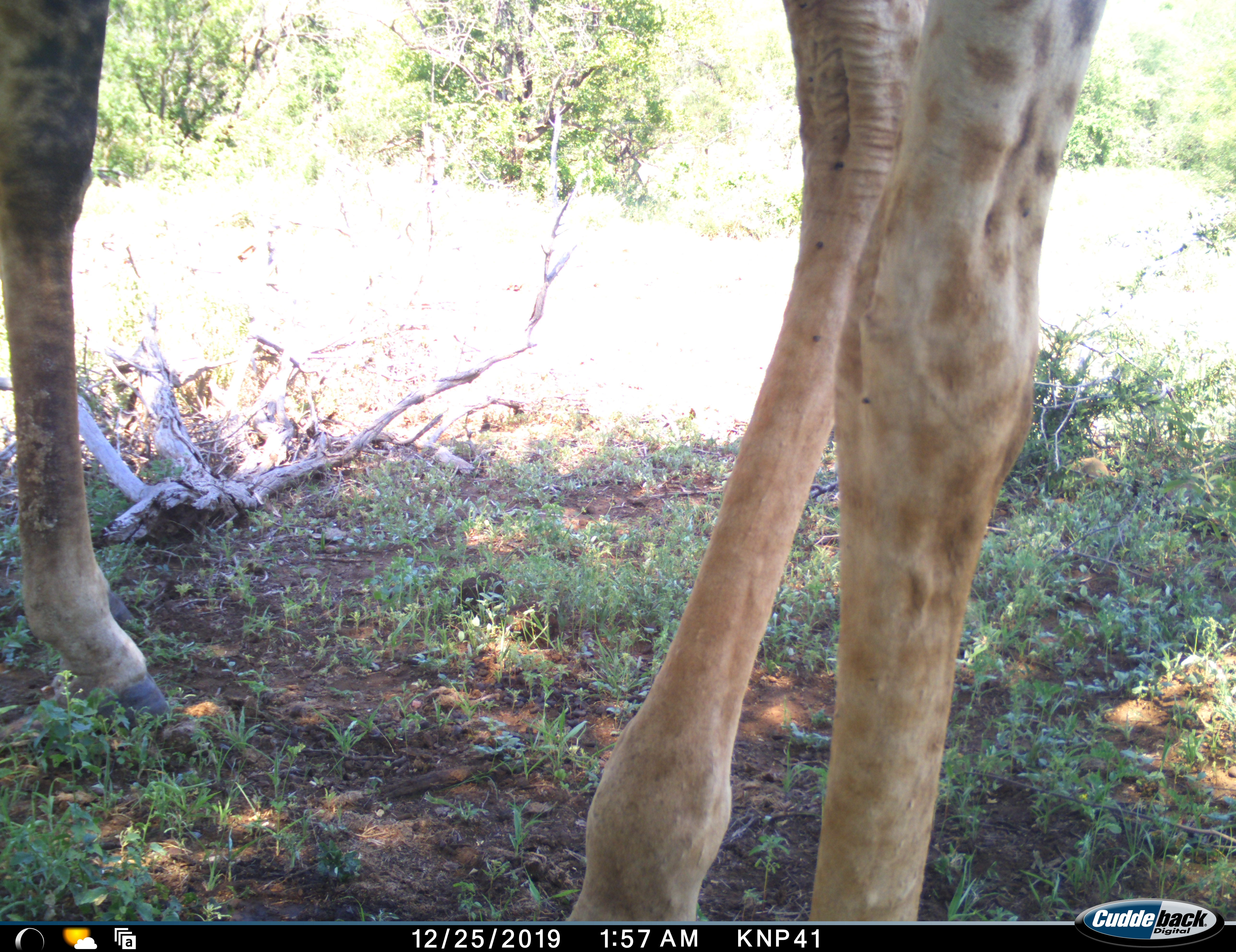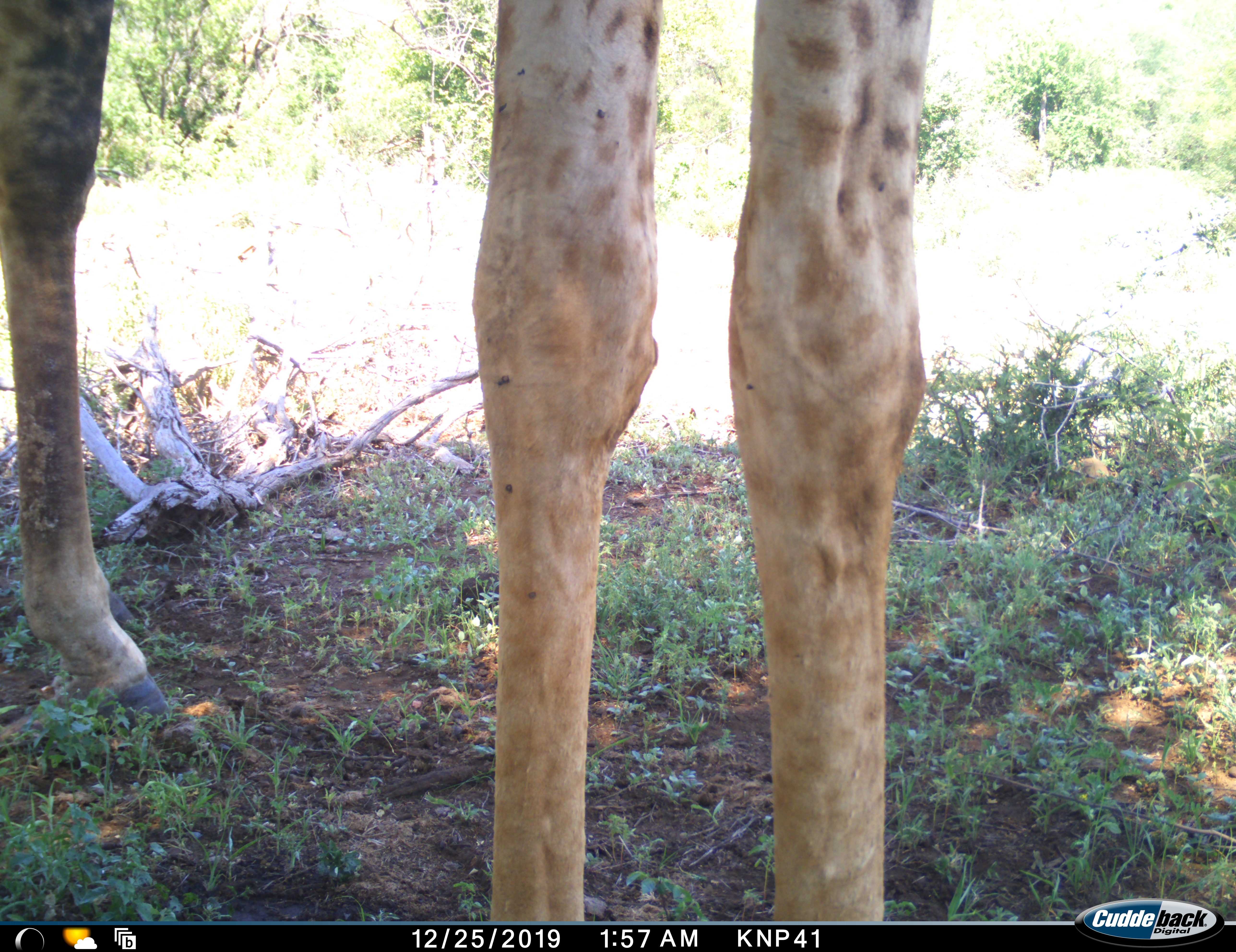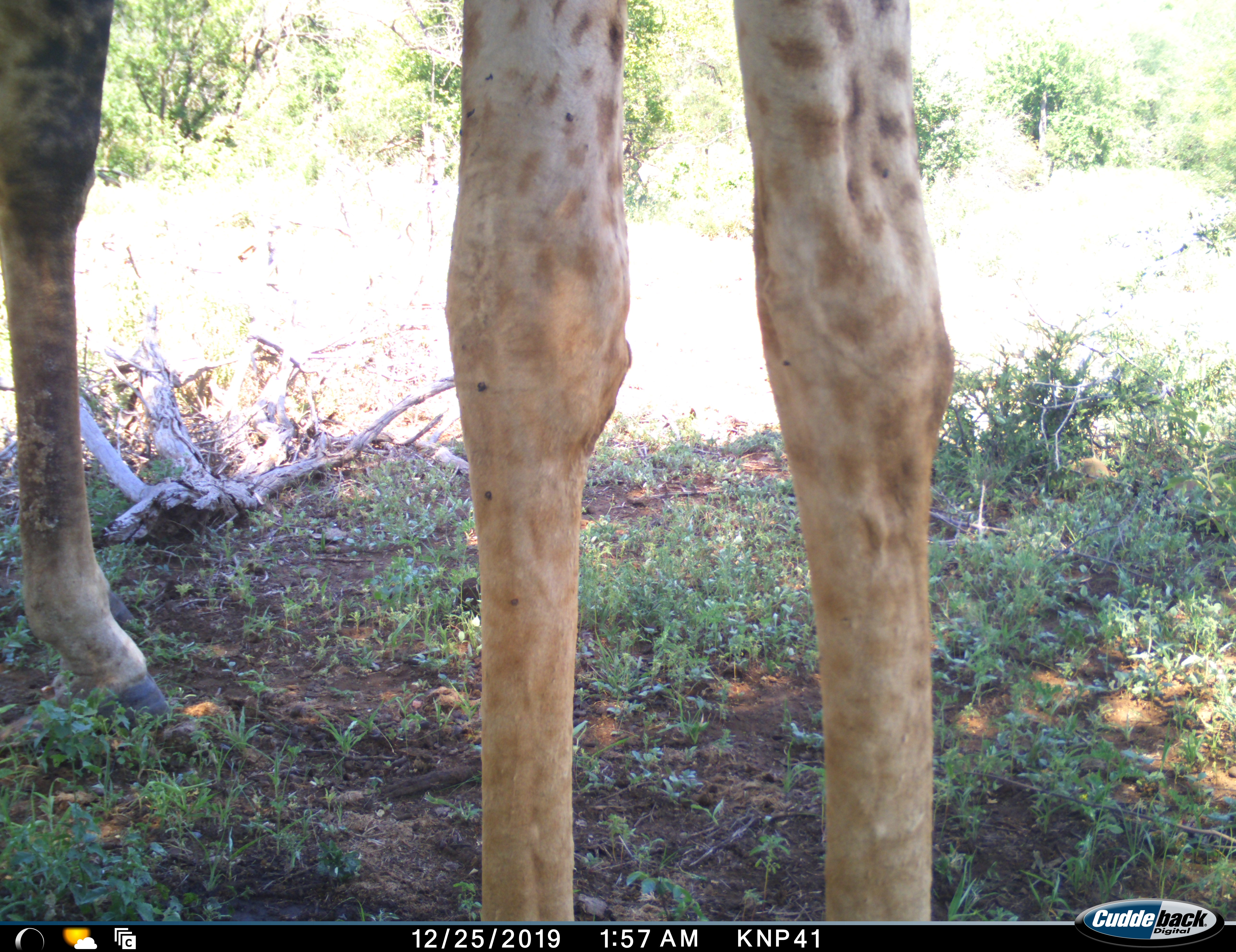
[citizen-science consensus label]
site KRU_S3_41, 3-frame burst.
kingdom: Animalia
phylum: Chordata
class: Mammalia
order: Artiodactyla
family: Giraffidae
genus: Giraffa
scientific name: Giraffa camelopardalis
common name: giraffe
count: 1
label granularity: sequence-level